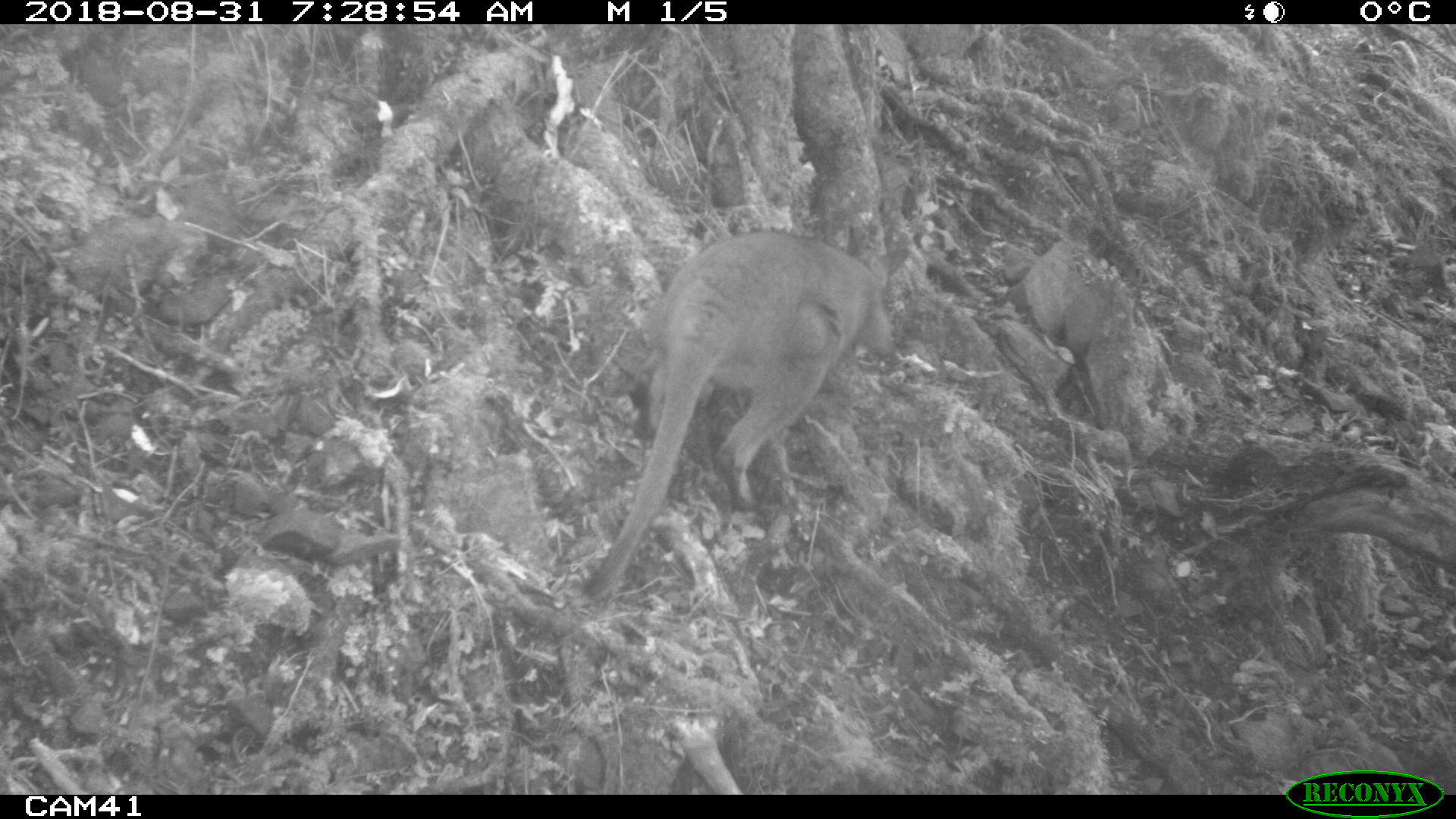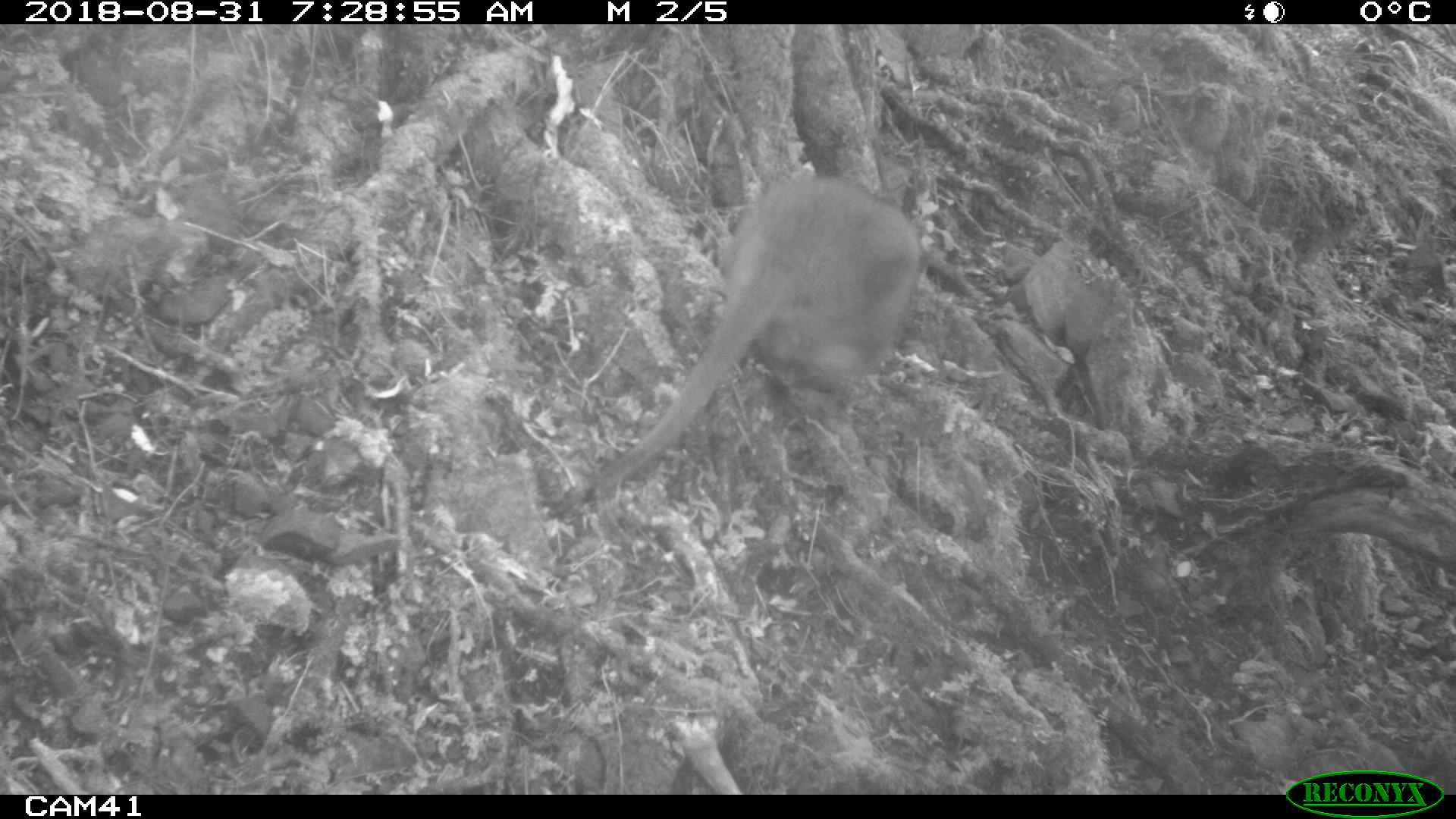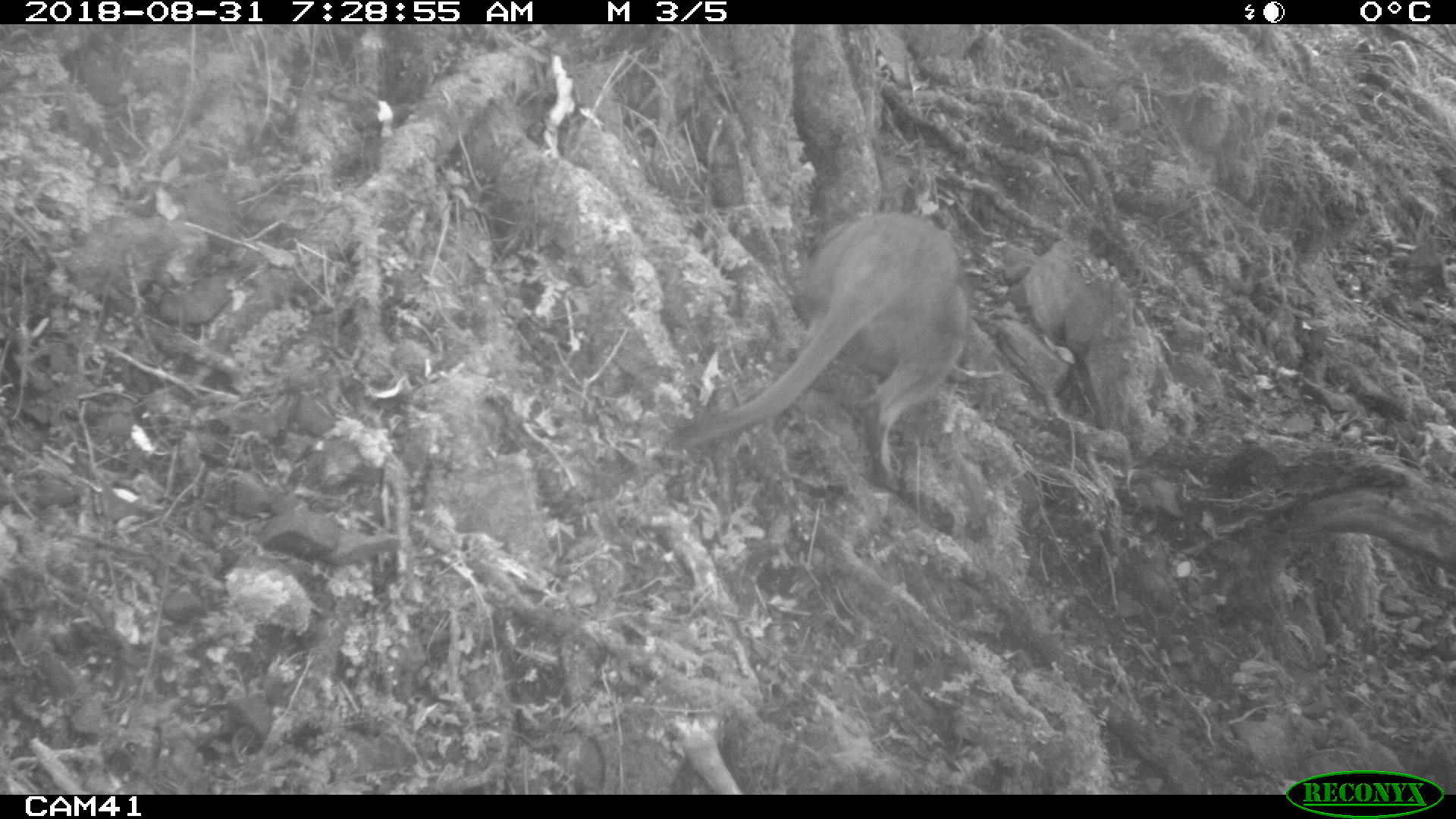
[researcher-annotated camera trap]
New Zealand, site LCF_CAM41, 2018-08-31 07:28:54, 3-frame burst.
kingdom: Animalia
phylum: Chordata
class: Mammalia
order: Diprotodontia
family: Macropodidae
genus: Notamacropus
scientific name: Notamacropus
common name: wallaby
Wallaby (Notamacropus).